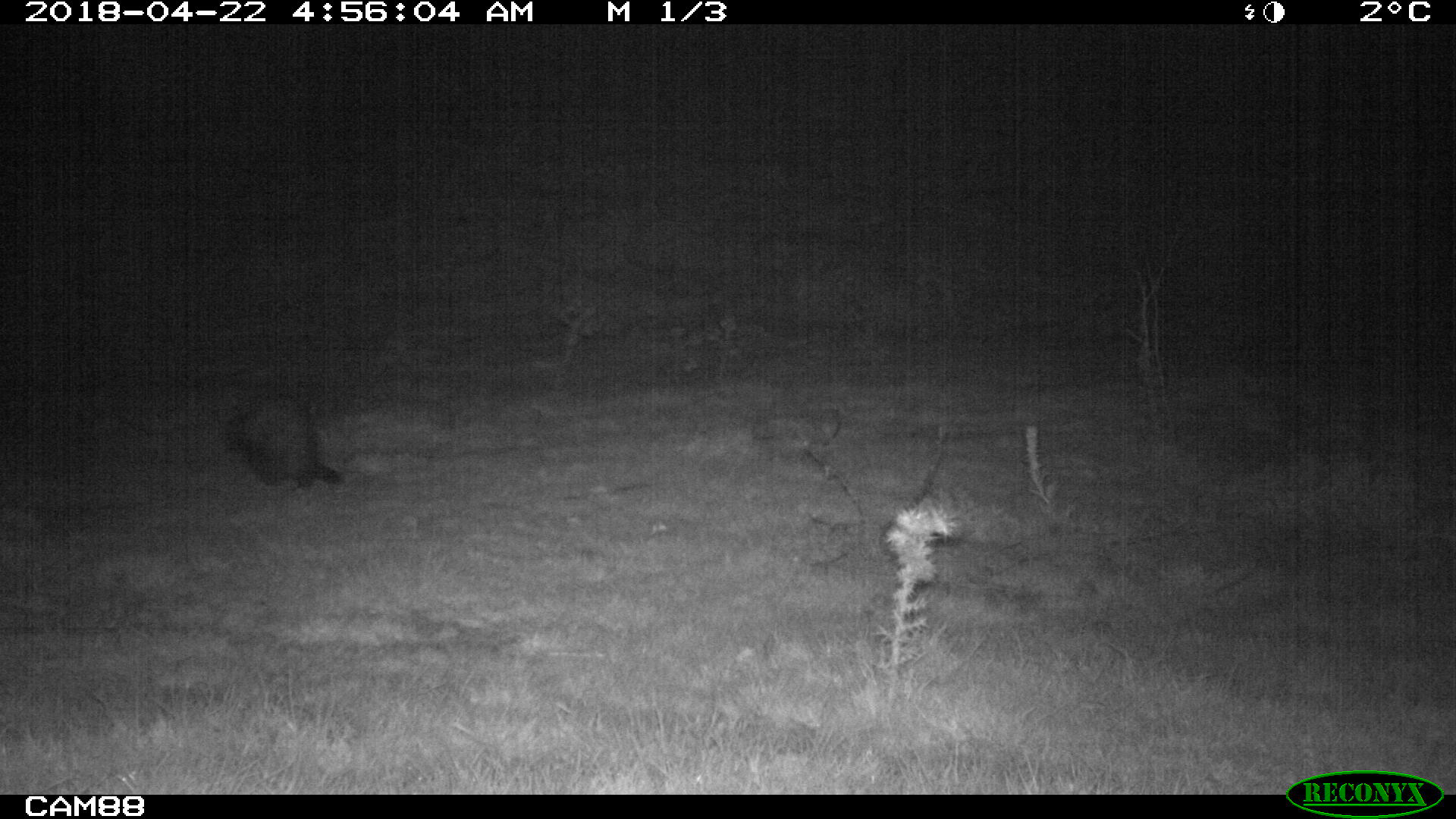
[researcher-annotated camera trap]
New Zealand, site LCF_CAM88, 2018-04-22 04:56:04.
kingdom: Animalia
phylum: Chordata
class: Mammalia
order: Carnivora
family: Mustelidae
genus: Mustela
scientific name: Mustela furo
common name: ferret